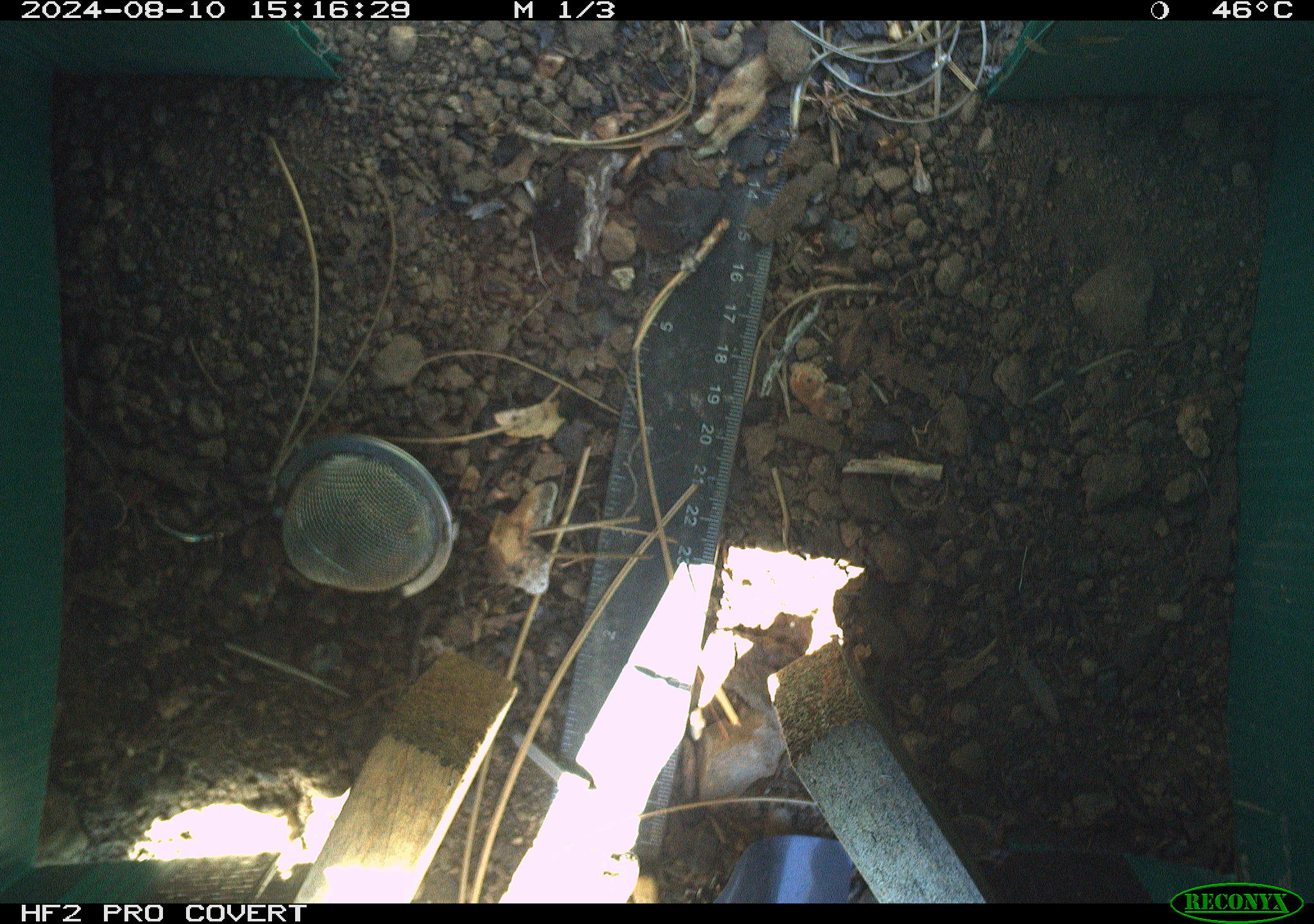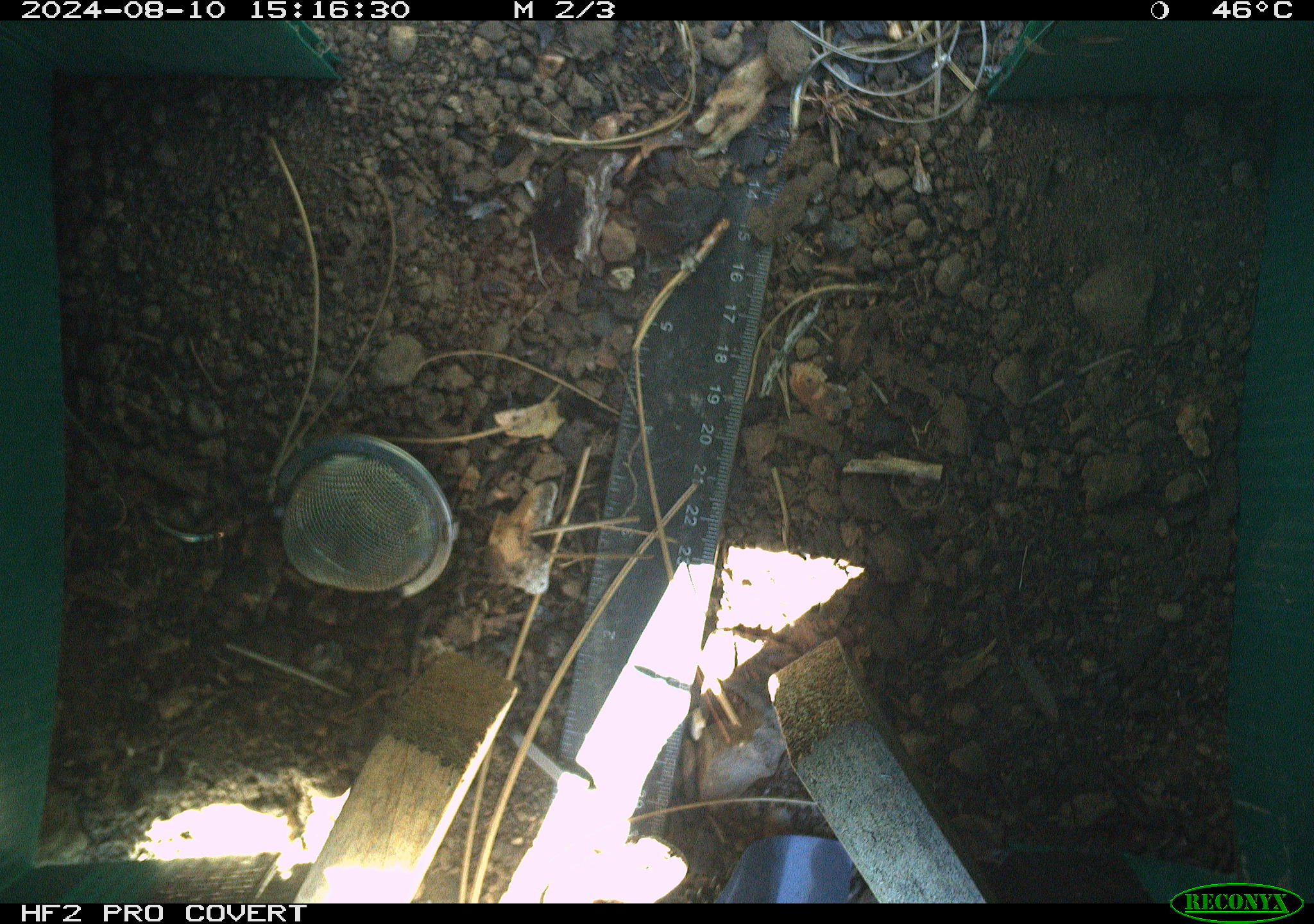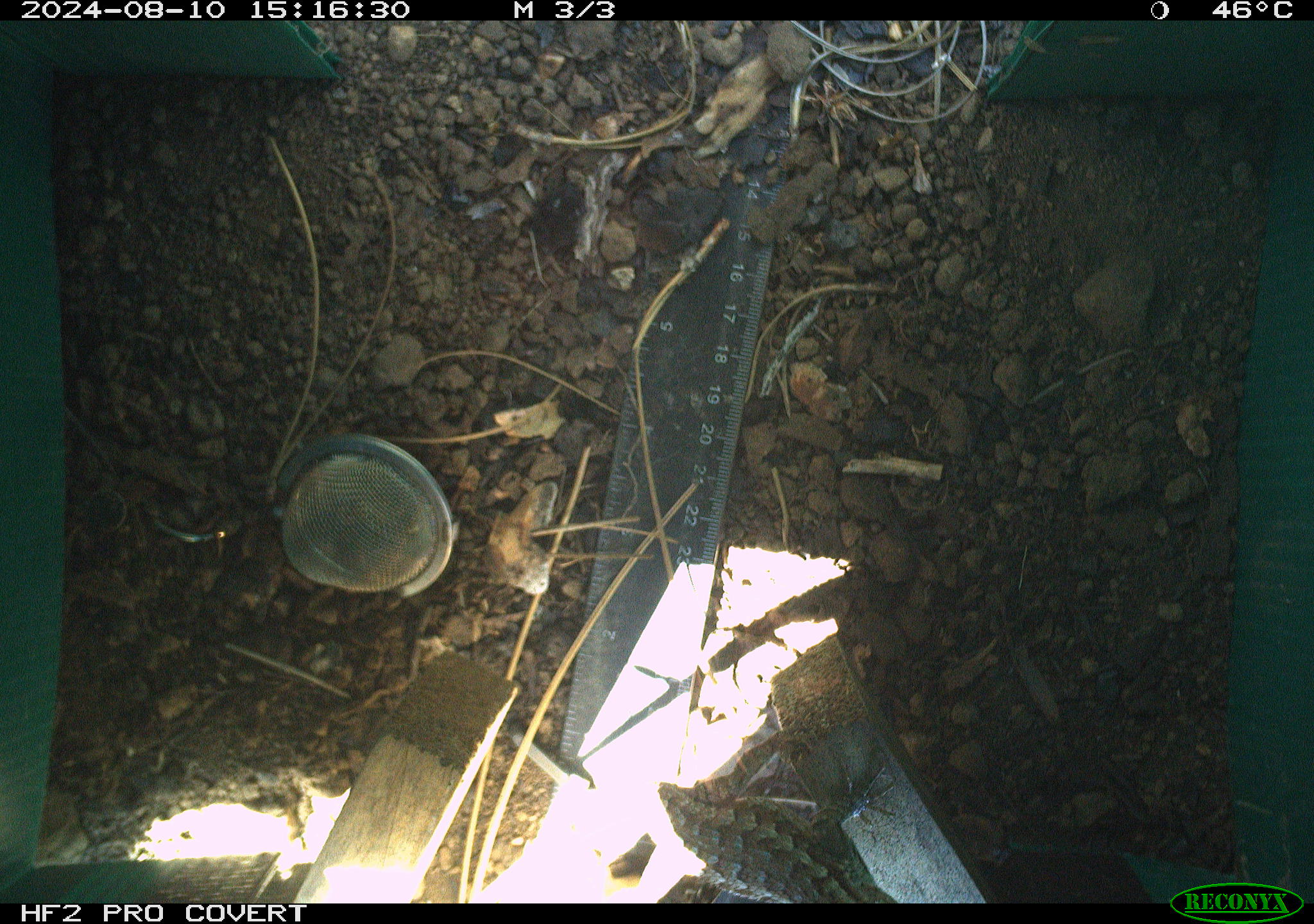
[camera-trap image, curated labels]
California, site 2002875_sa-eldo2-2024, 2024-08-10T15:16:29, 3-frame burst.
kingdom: Animalia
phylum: Chordata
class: Reptilia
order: Squamata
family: Phrynosomatidae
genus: Sceloporus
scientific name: Sceloporus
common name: spiny lizards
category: sceloporus species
Sceloporus species (spiny lizards) (Sceloporus).